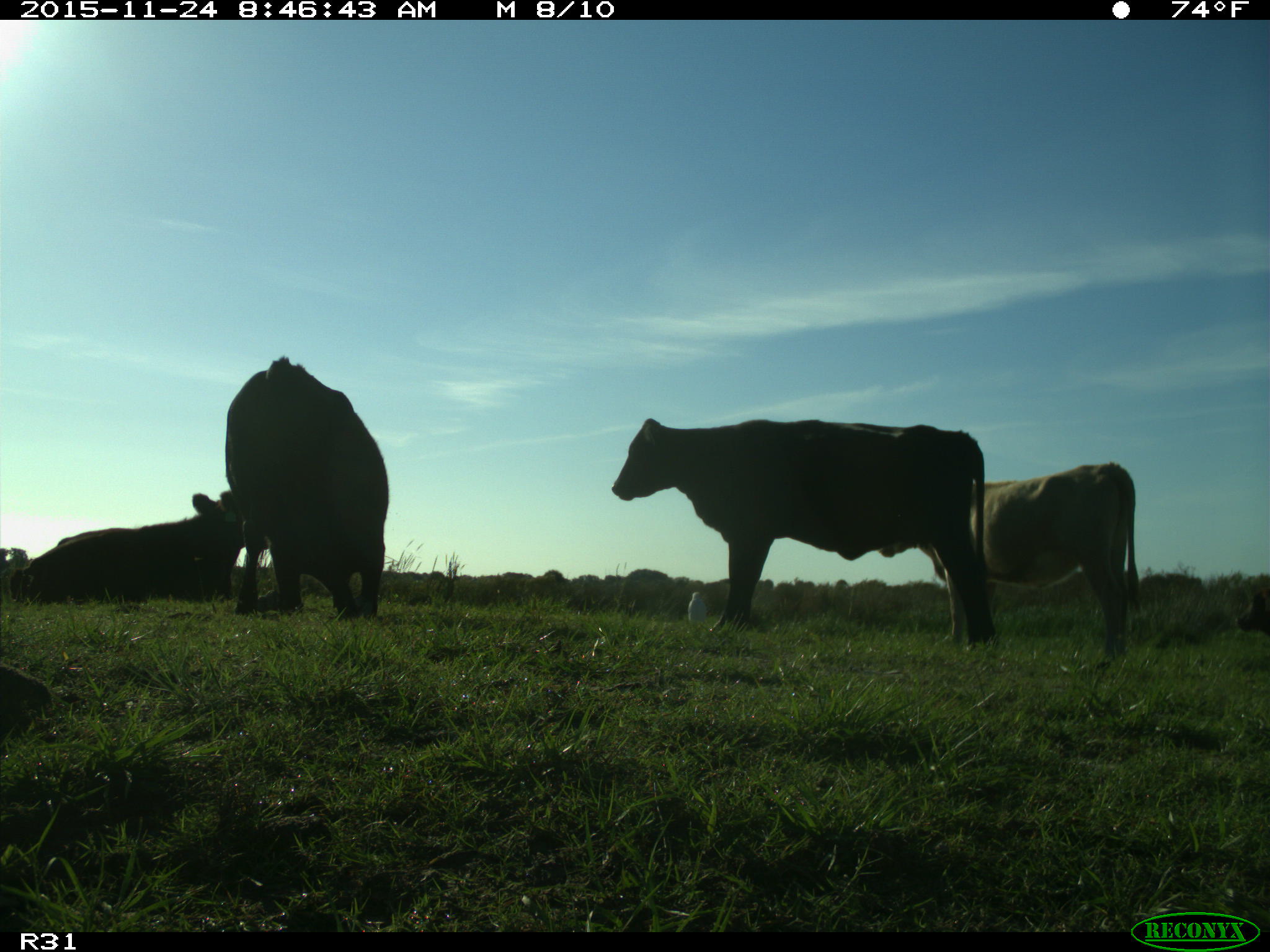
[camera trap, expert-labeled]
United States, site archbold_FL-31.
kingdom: Animalia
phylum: Chordata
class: Mammalia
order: Artiodactyla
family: Bovidae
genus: Bos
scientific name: Bos taurus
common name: domestic cow